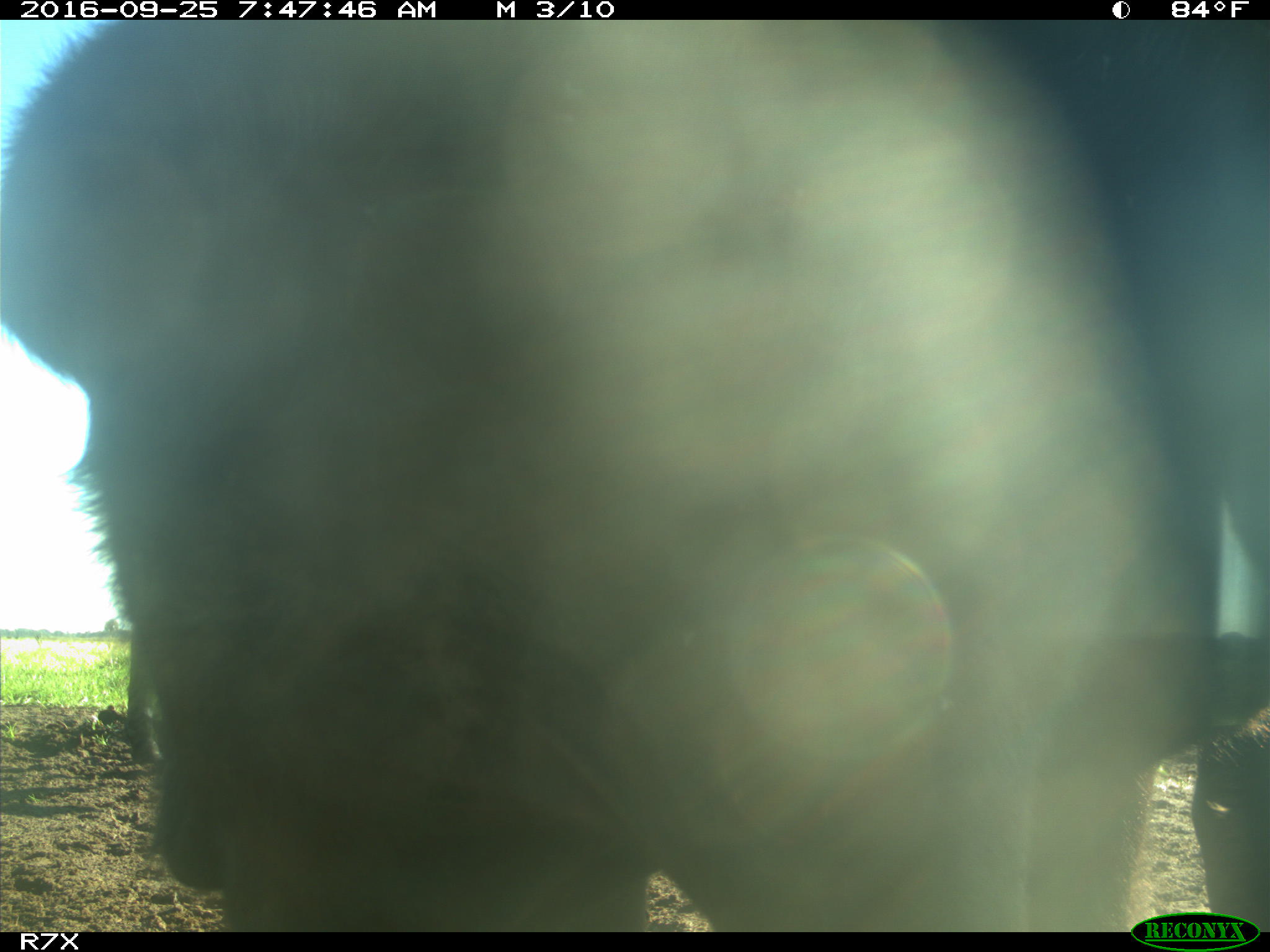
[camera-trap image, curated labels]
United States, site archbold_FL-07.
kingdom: Animalia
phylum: Chordata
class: Mammalia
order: Artiodactyla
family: Bovidae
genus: Bos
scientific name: Bos taurus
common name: domestic cow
Bos taurus (domestic cow).